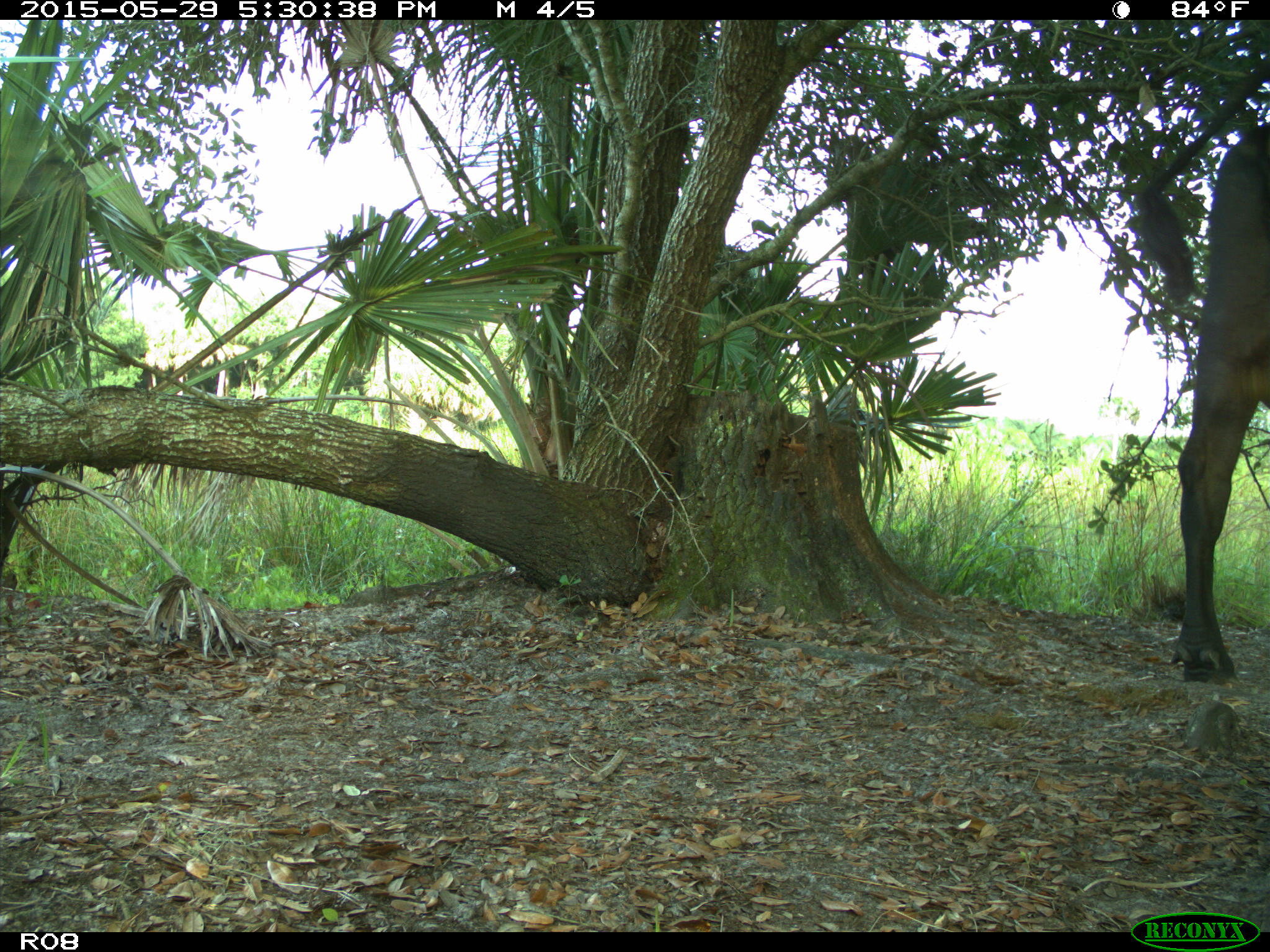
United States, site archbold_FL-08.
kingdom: Animalia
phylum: Chordata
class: Mammalia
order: Artiodactyla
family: Bovidae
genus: Bos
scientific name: Bos taurus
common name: domestic cow